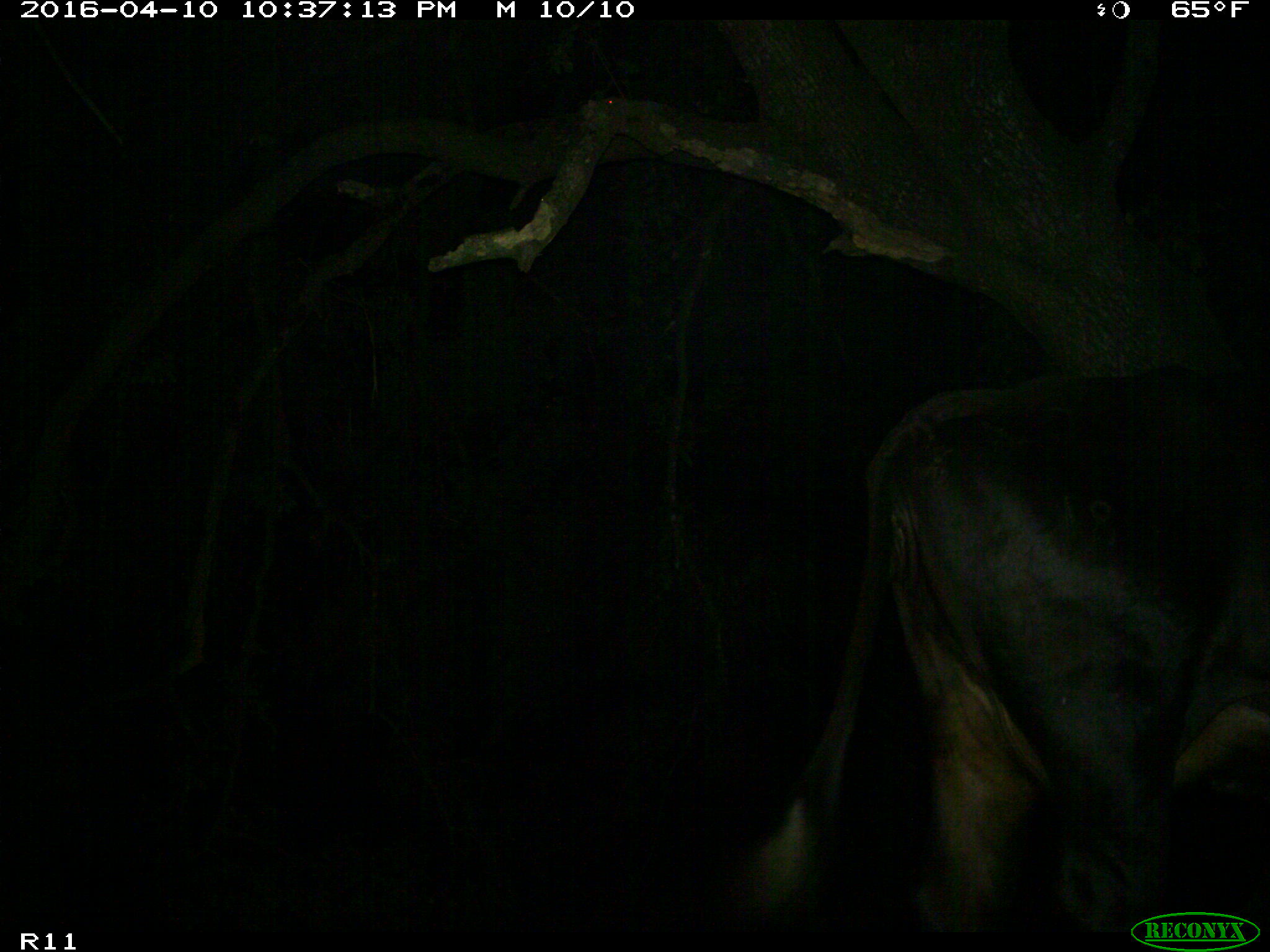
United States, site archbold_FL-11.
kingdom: Animalia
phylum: Chordata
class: Mammalia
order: Artiodactyla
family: Bovidae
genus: Bos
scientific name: Bos taurus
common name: domestic cow